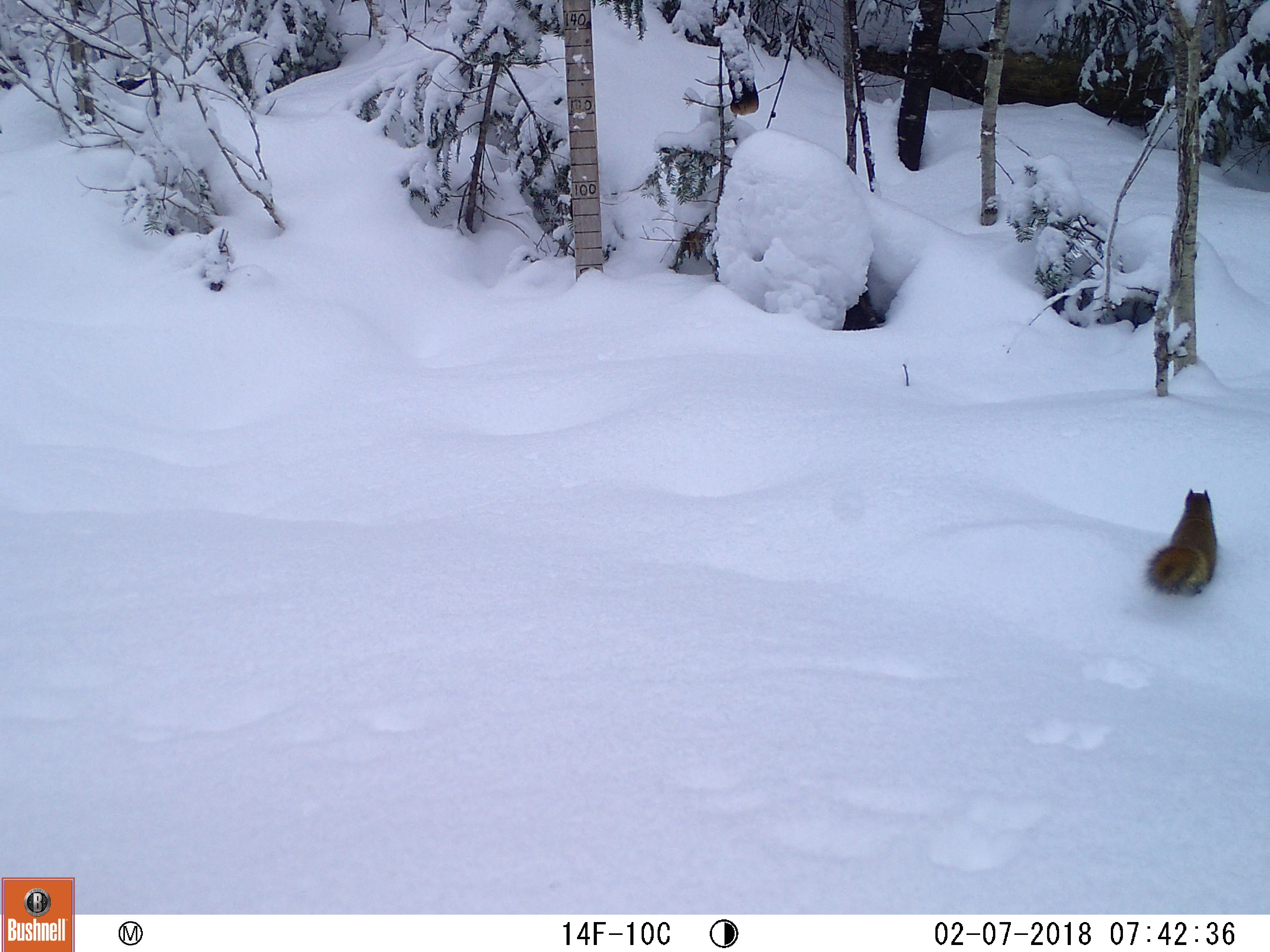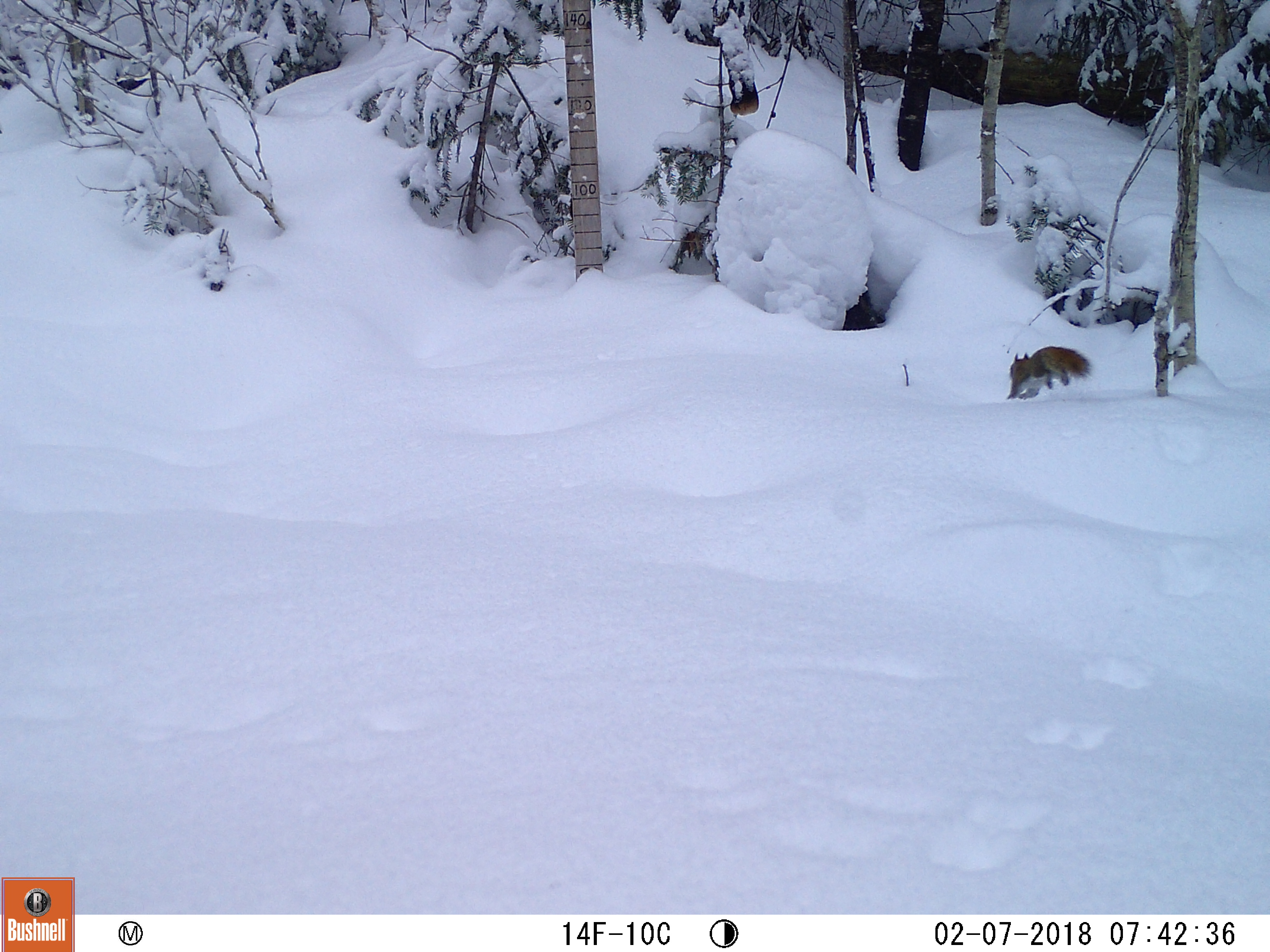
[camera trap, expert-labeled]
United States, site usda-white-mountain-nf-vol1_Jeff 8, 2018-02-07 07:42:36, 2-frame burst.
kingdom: Animalia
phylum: Chordata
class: Mammalia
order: Rodentia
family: Sciuridae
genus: Tamiasciurus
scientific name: Tamiasciurus hudsonicus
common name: red squirrel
Red squirrel (Tamiasciurus hudsonicus).